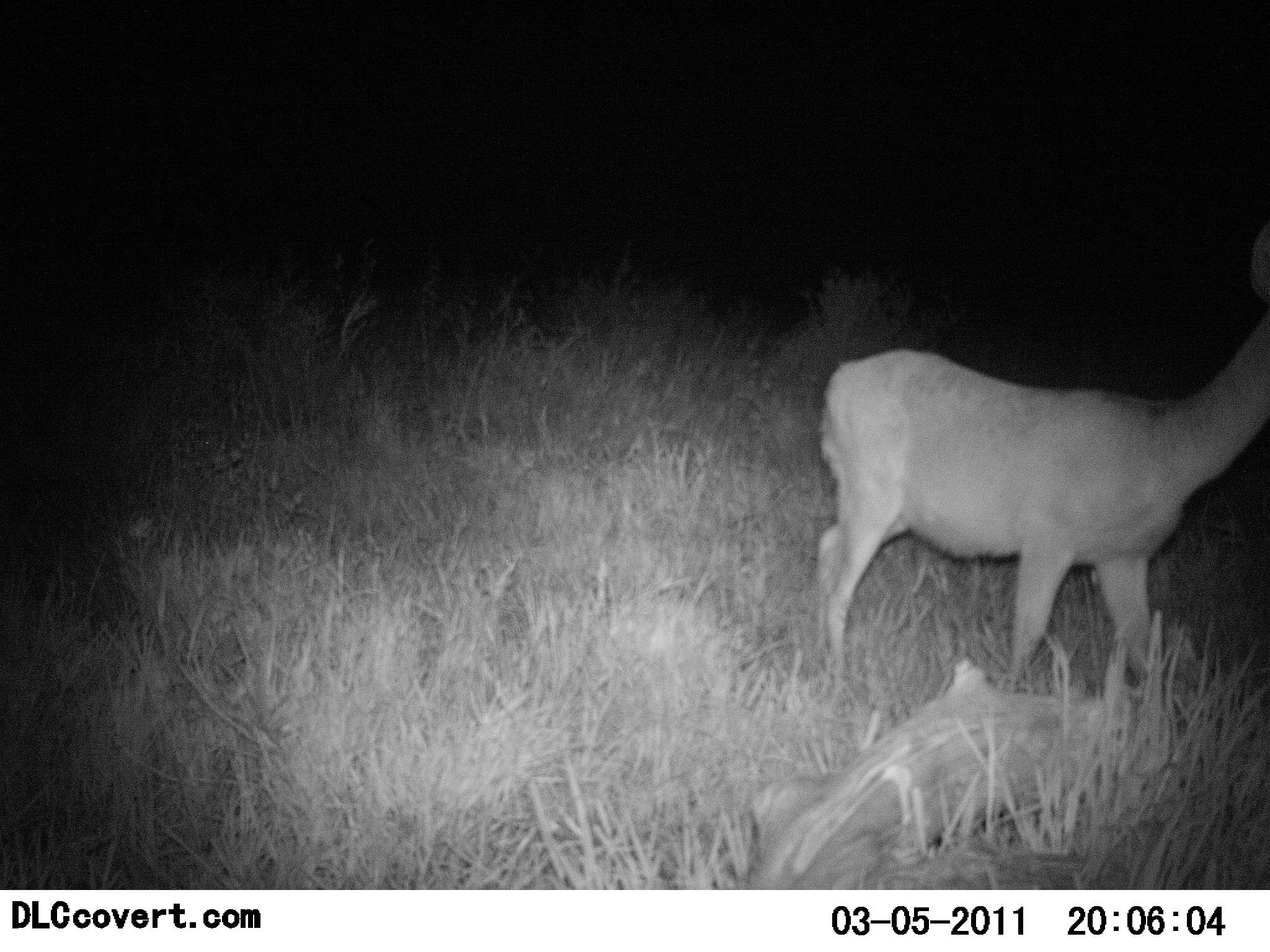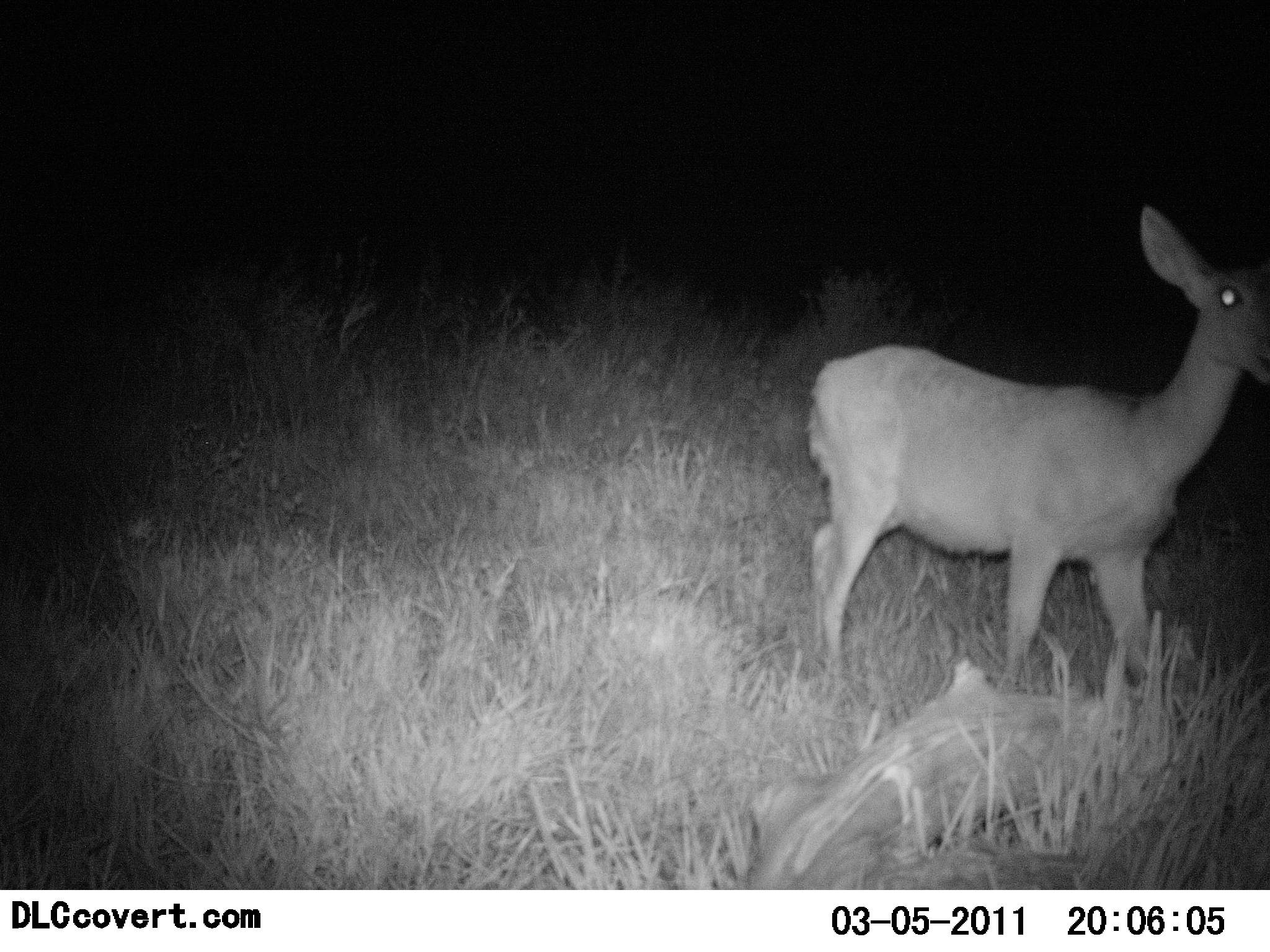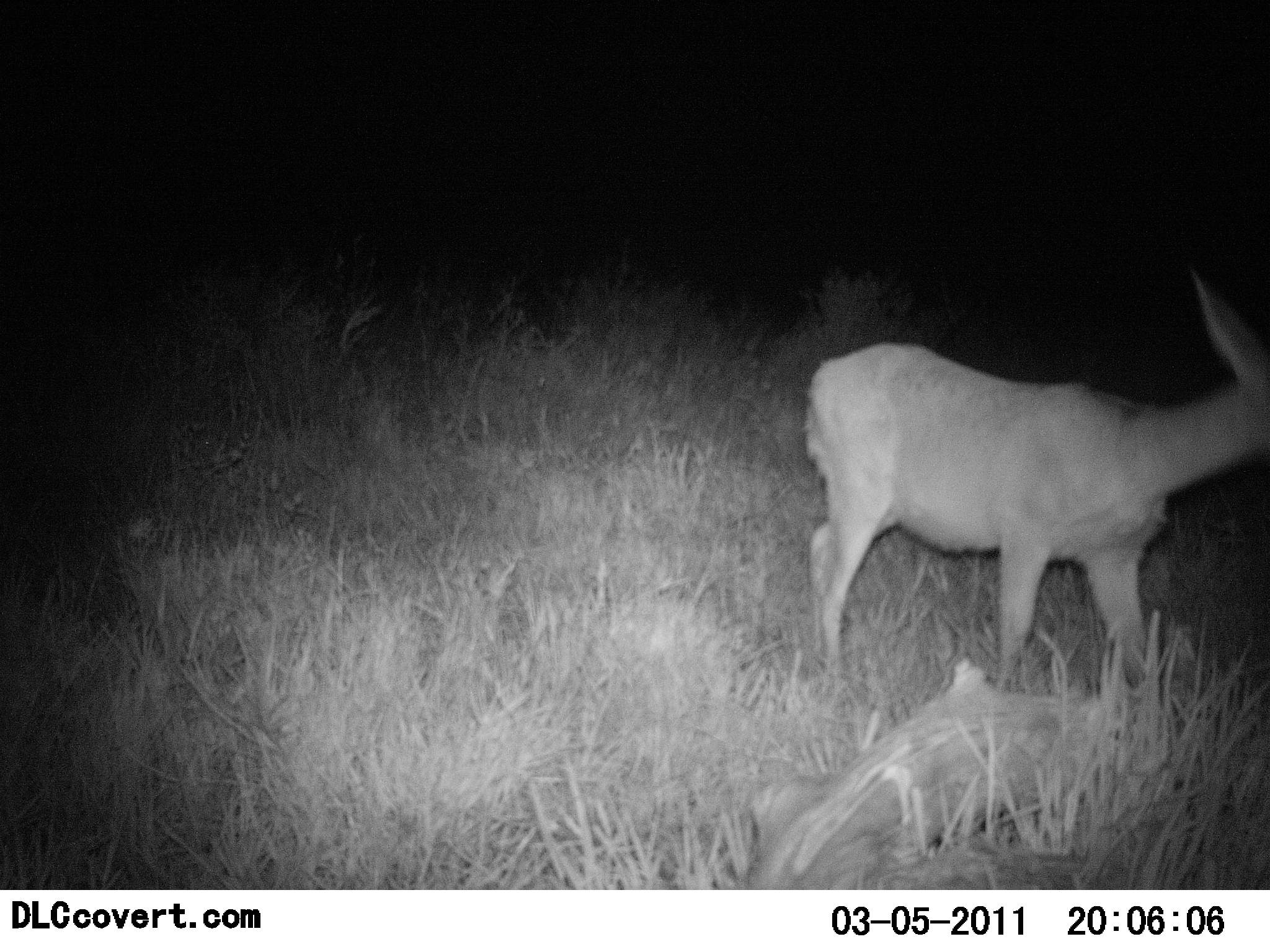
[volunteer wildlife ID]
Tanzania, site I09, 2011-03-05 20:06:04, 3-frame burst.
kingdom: Animalia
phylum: Chordata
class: Mammalia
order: Artiodactyla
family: Bovidae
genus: Redunca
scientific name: Redunca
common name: reedbuck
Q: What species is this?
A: Reedbuck (Redunca).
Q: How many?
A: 1.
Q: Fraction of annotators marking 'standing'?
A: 82%.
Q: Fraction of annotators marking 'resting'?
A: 0%.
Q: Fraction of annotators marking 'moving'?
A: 27%.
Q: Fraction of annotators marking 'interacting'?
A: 0%.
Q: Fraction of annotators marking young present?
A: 0%.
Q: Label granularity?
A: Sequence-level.